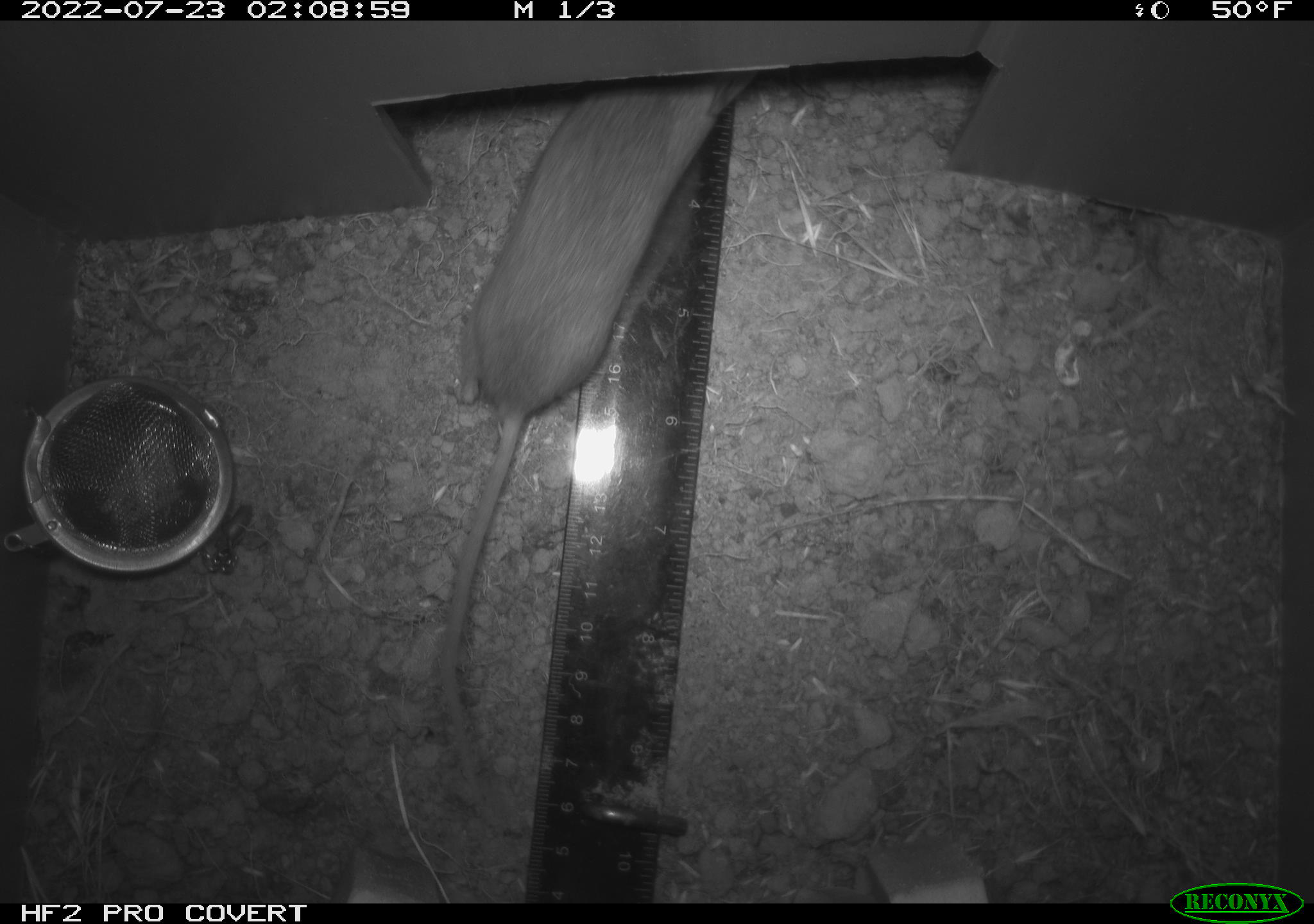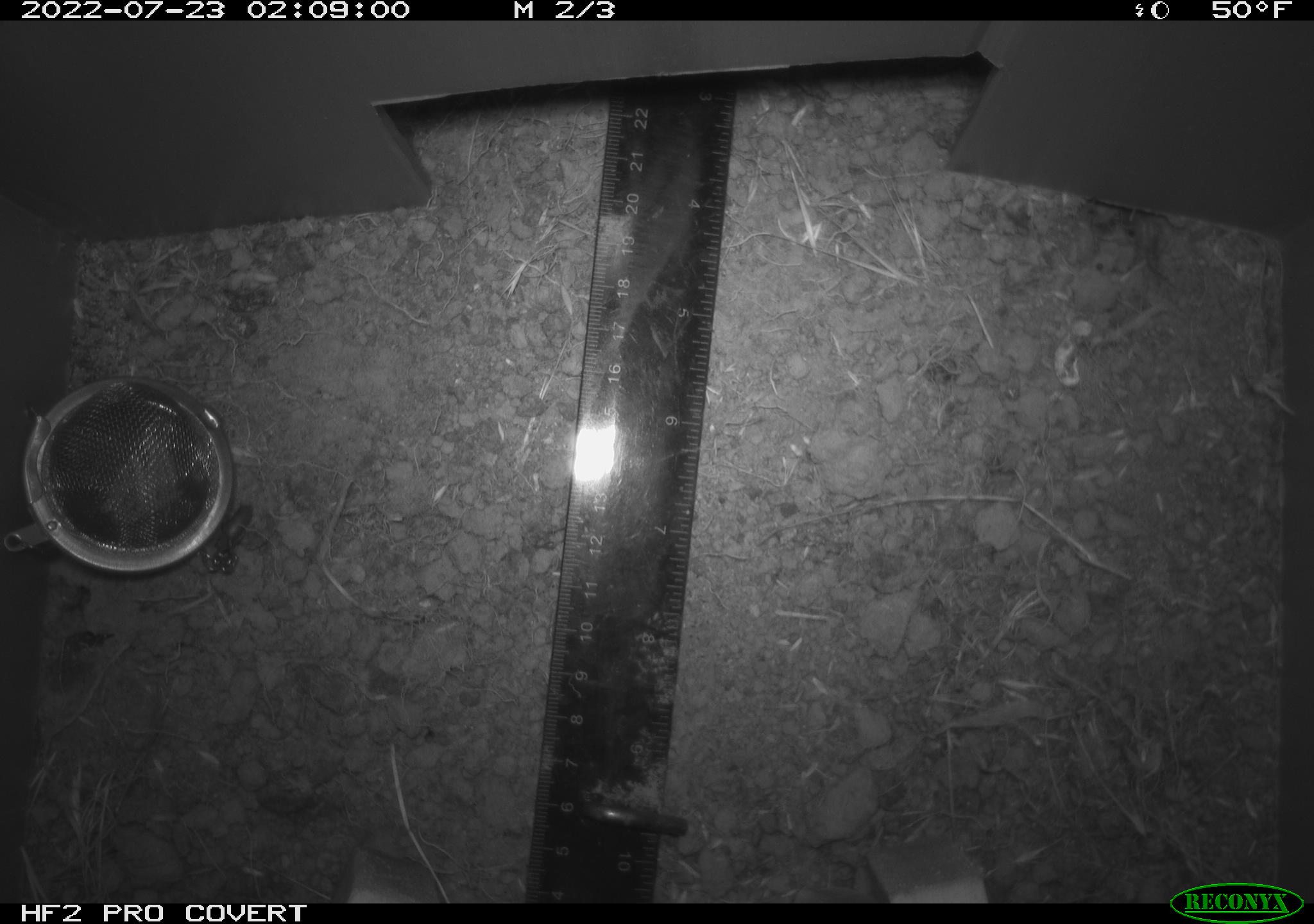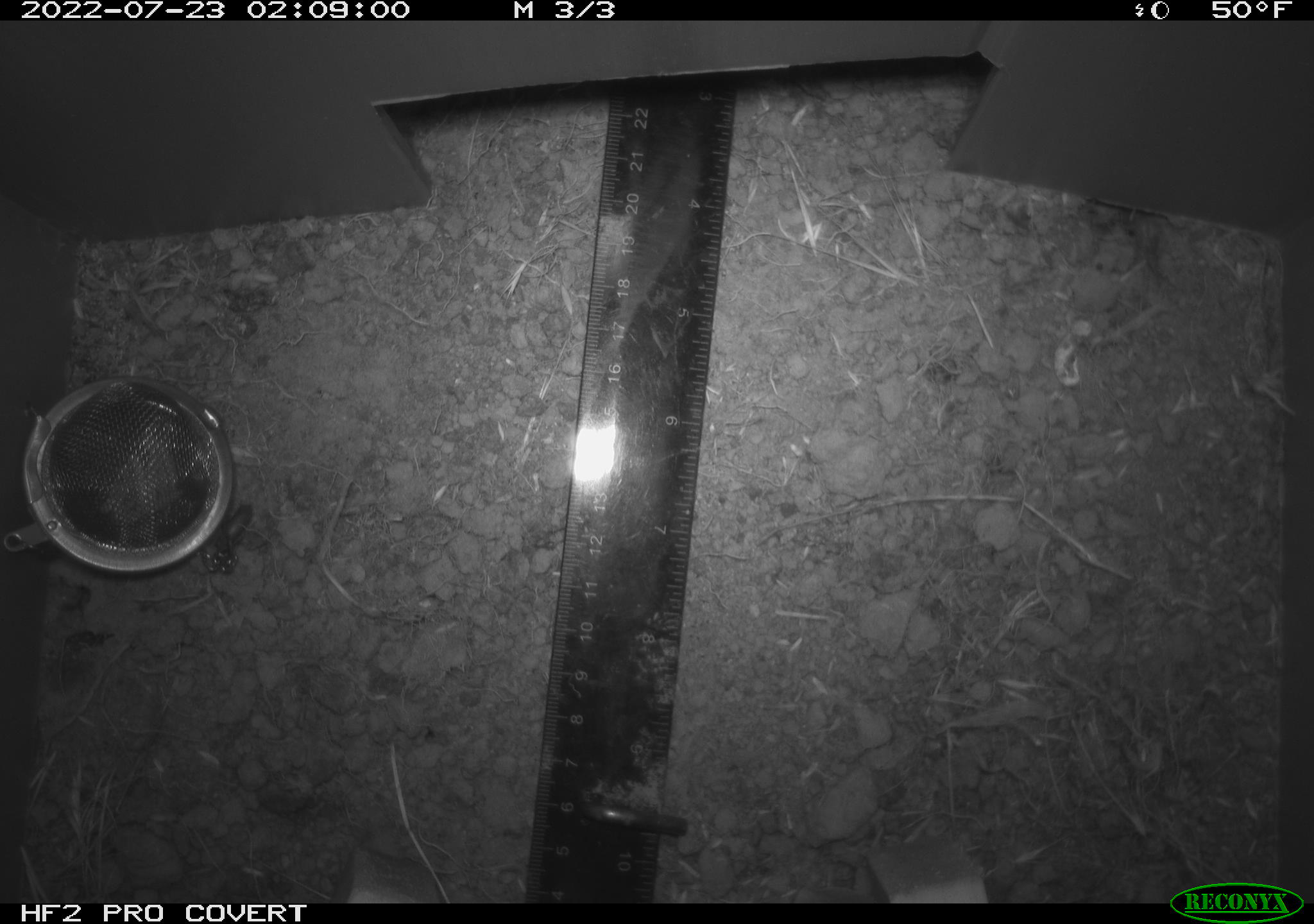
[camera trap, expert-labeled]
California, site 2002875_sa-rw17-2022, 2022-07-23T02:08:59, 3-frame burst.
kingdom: Animalia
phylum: Chordata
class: Mammalia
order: Rodentia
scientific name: Rodentia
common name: mouse species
Mouse species (Rodentia).